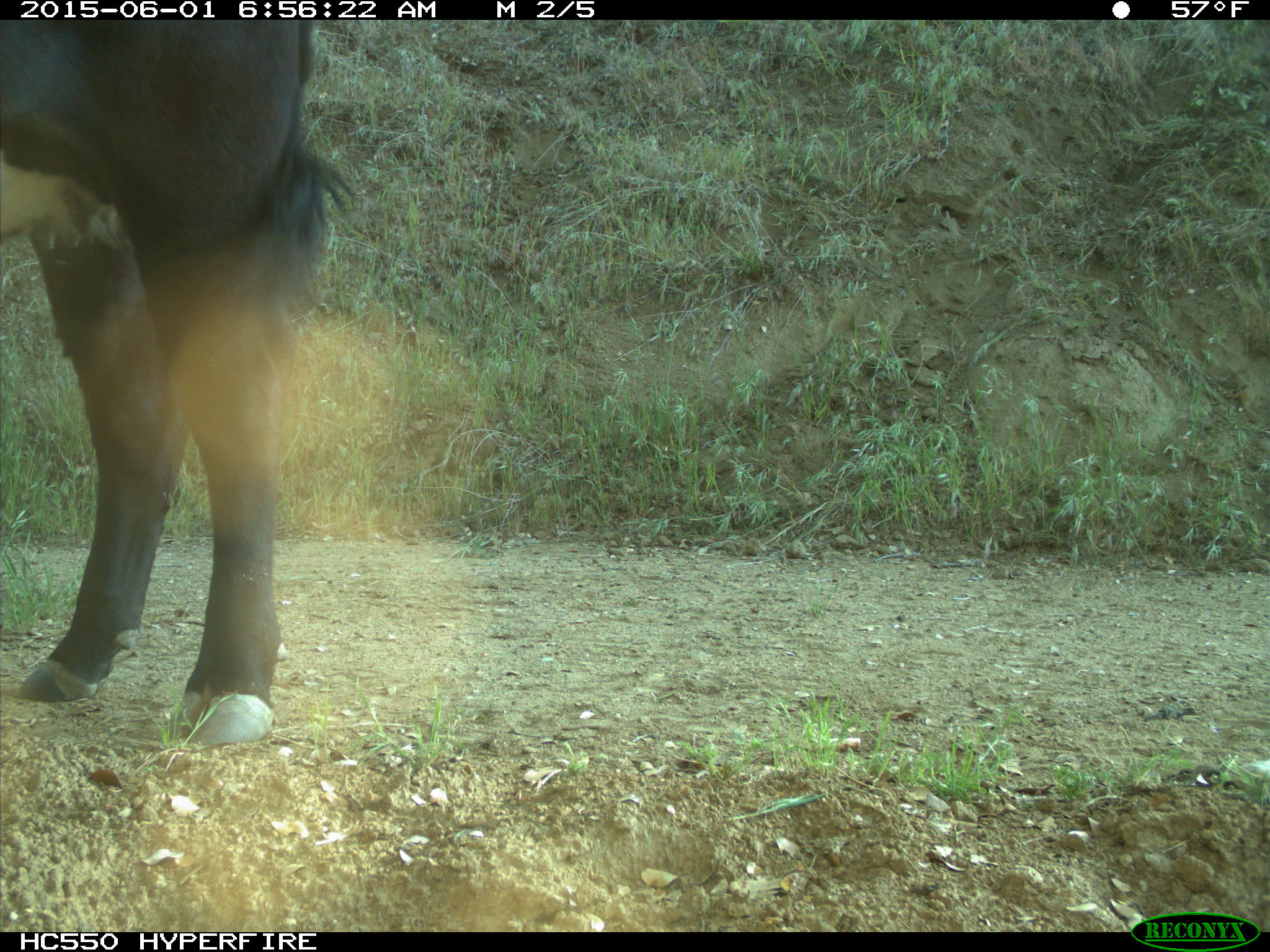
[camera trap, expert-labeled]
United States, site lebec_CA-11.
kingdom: Animalia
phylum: Chordata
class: Mammalia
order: Artiodactyla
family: Bovidae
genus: Bos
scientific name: Bos taurus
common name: domestic cow